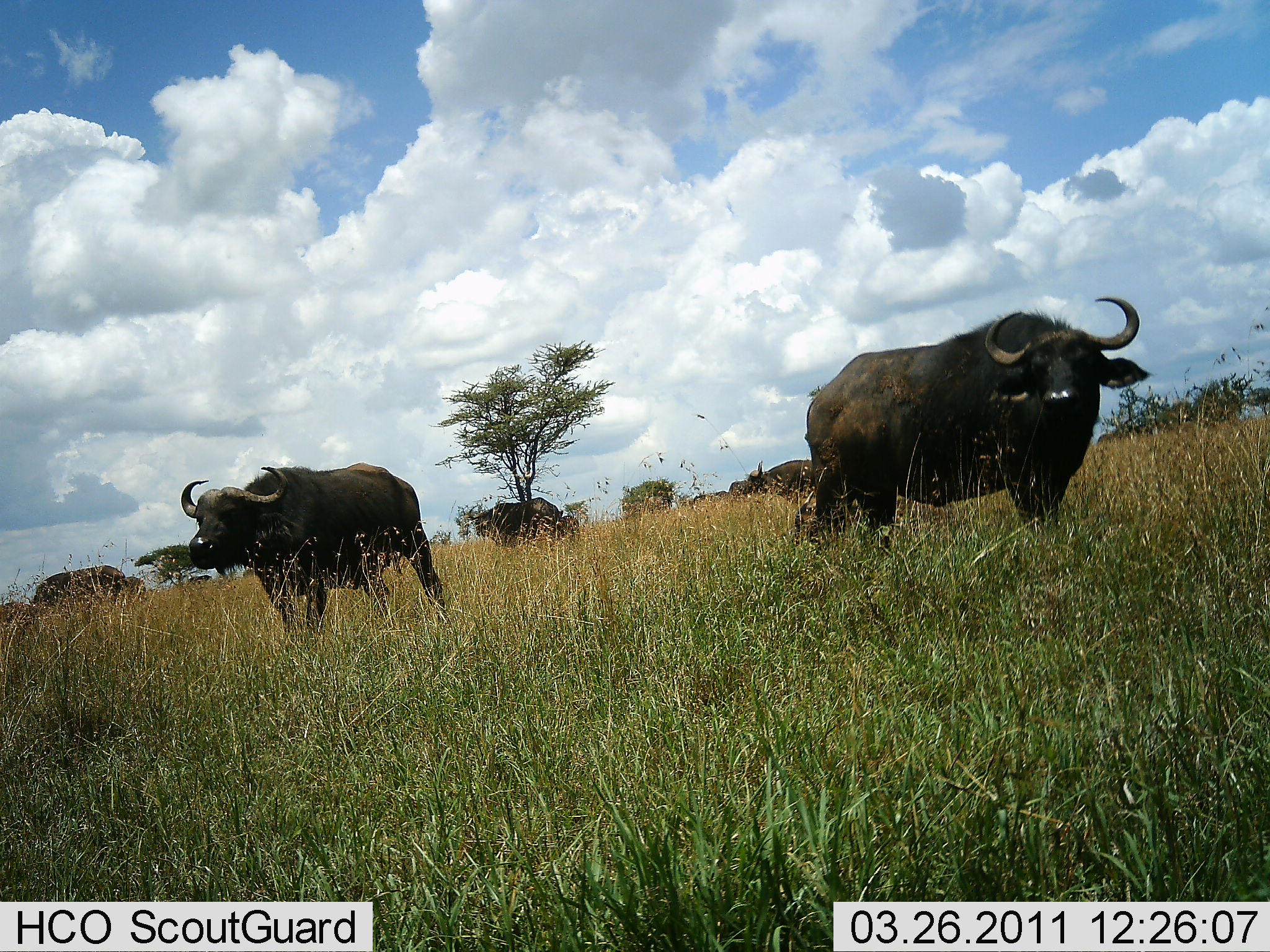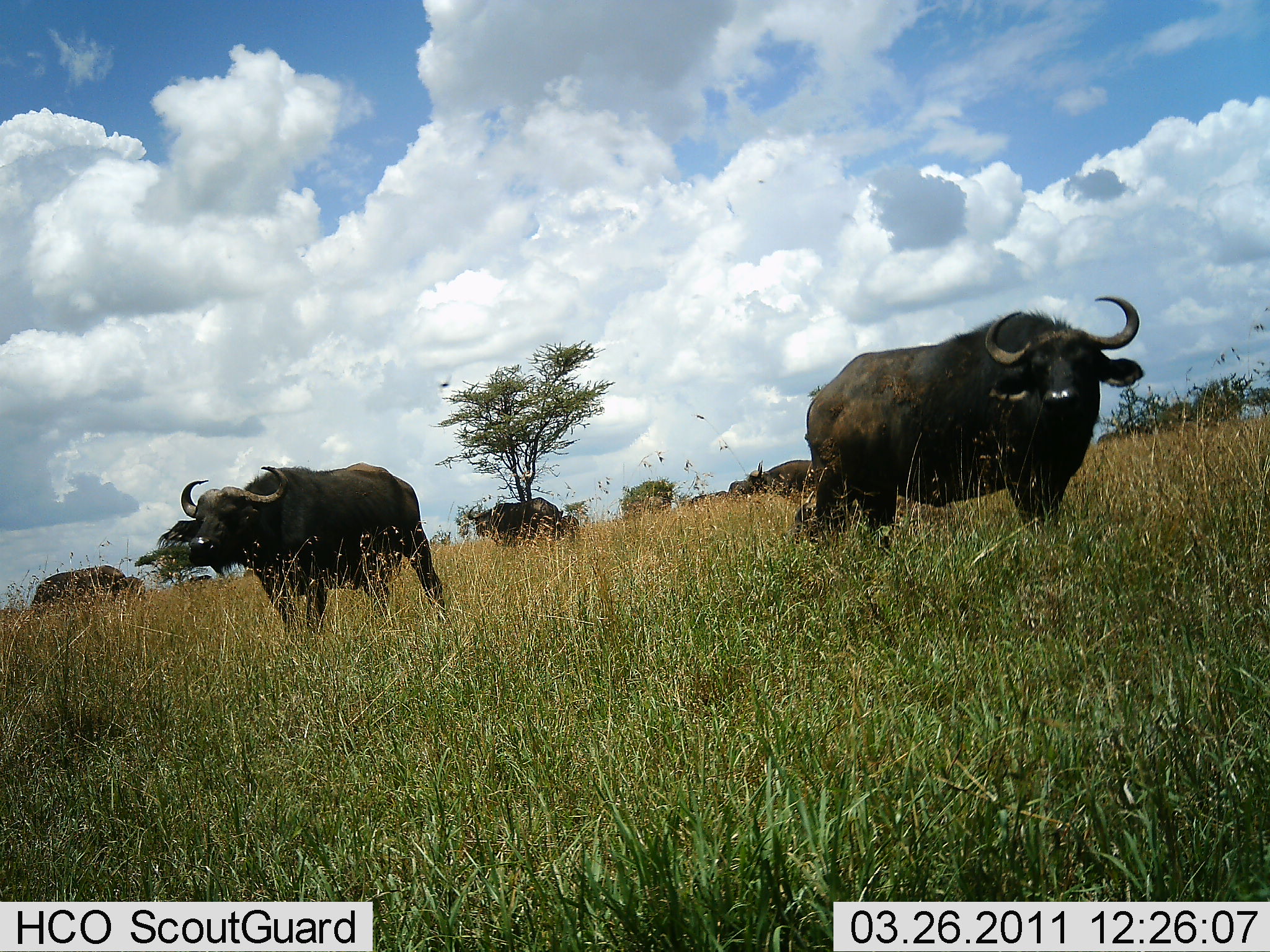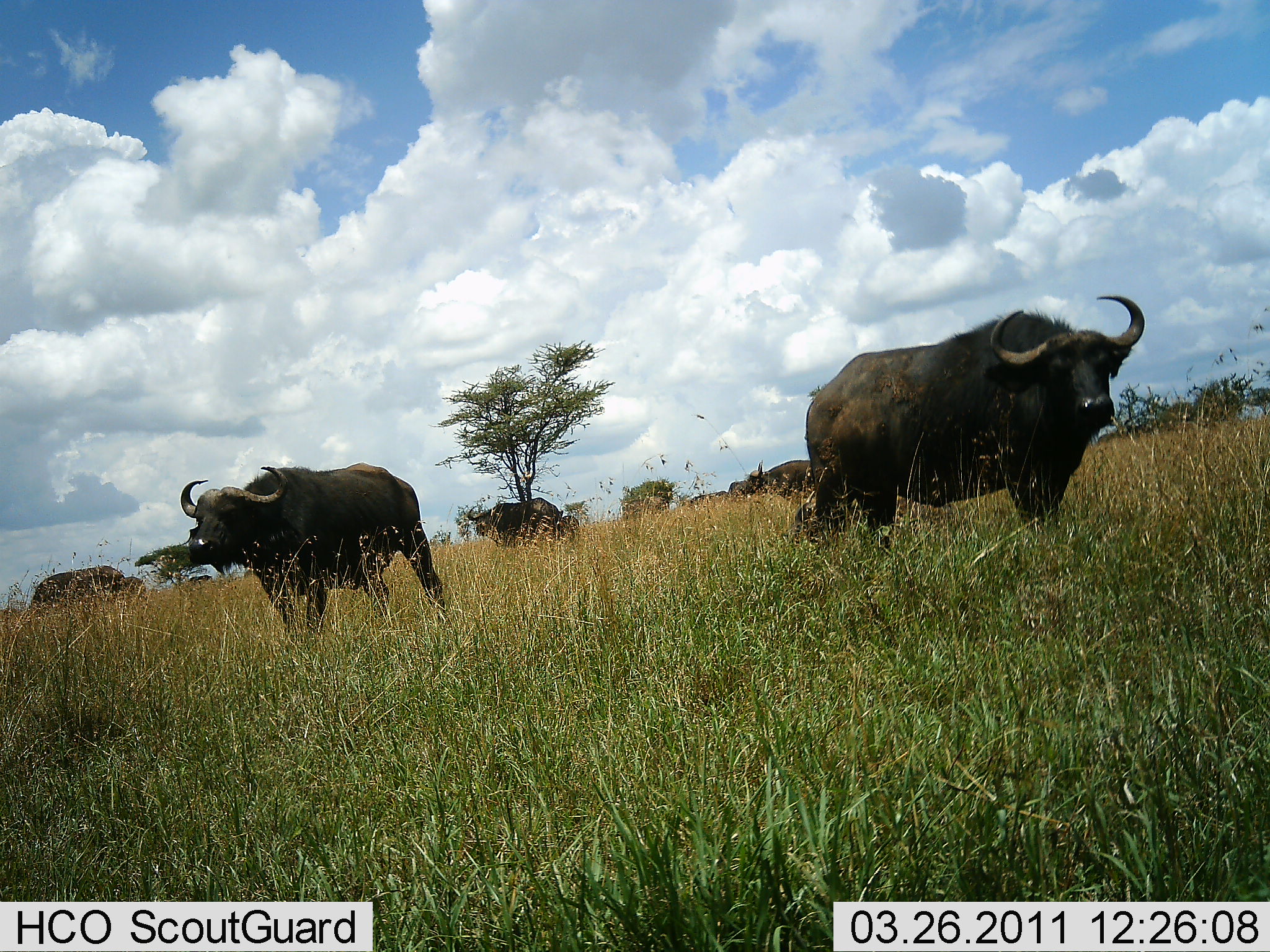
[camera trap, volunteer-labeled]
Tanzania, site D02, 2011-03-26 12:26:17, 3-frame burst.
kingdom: Animalia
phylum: Chordata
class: Mammalia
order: Artiodactyla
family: Bovidae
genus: Syncerus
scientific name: Syncerus caffer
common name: cape buffalo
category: buffalo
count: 5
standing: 91%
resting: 9%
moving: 9%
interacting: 0%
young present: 0%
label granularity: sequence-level